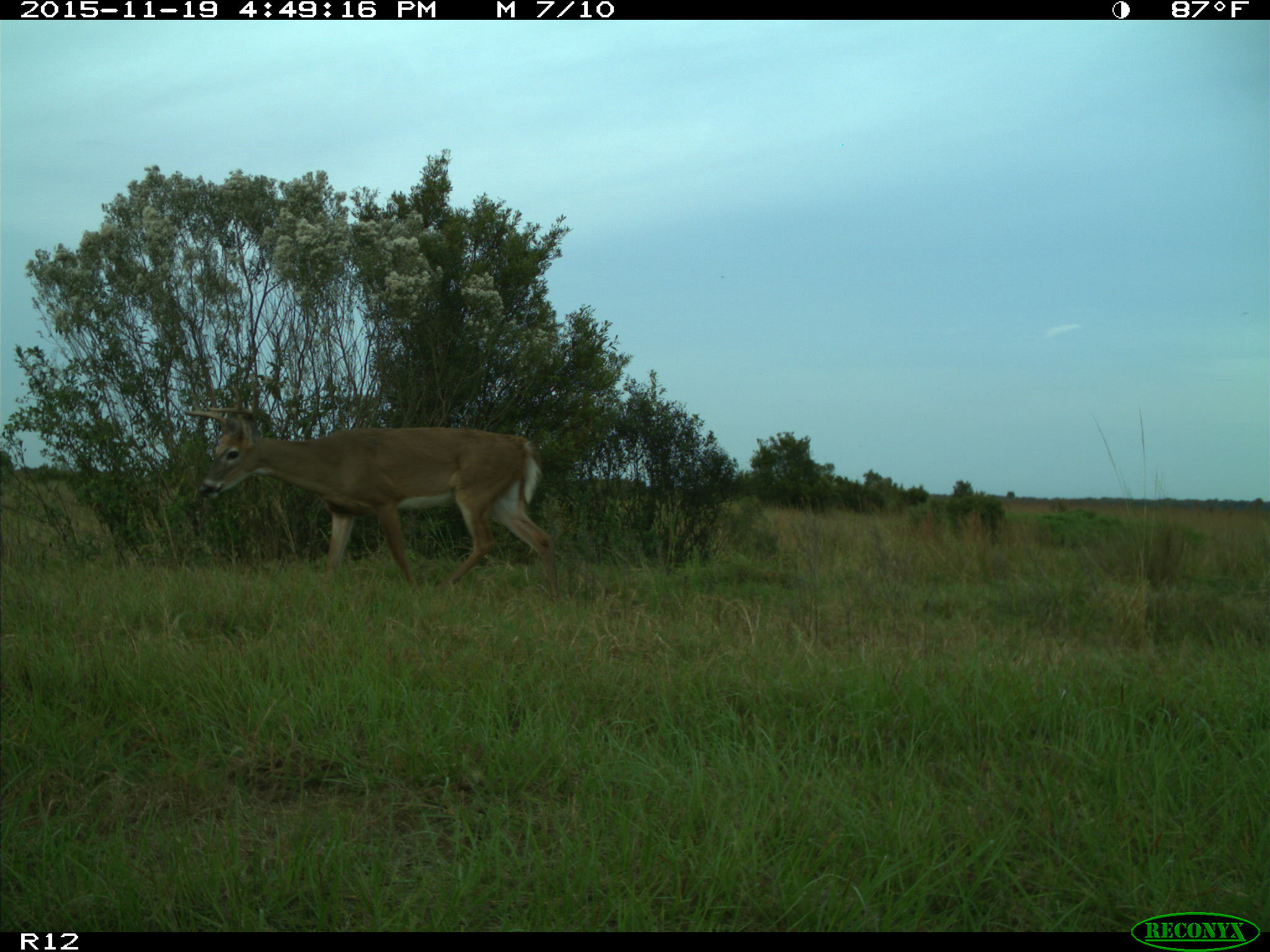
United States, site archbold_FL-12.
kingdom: Animalia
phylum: Chordata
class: Mammalia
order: Artiodactyla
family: Cervidae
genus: Odocoileus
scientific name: Odocoileus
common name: deer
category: unidentified deer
Unidentified deer (deer) (Odocoileus).